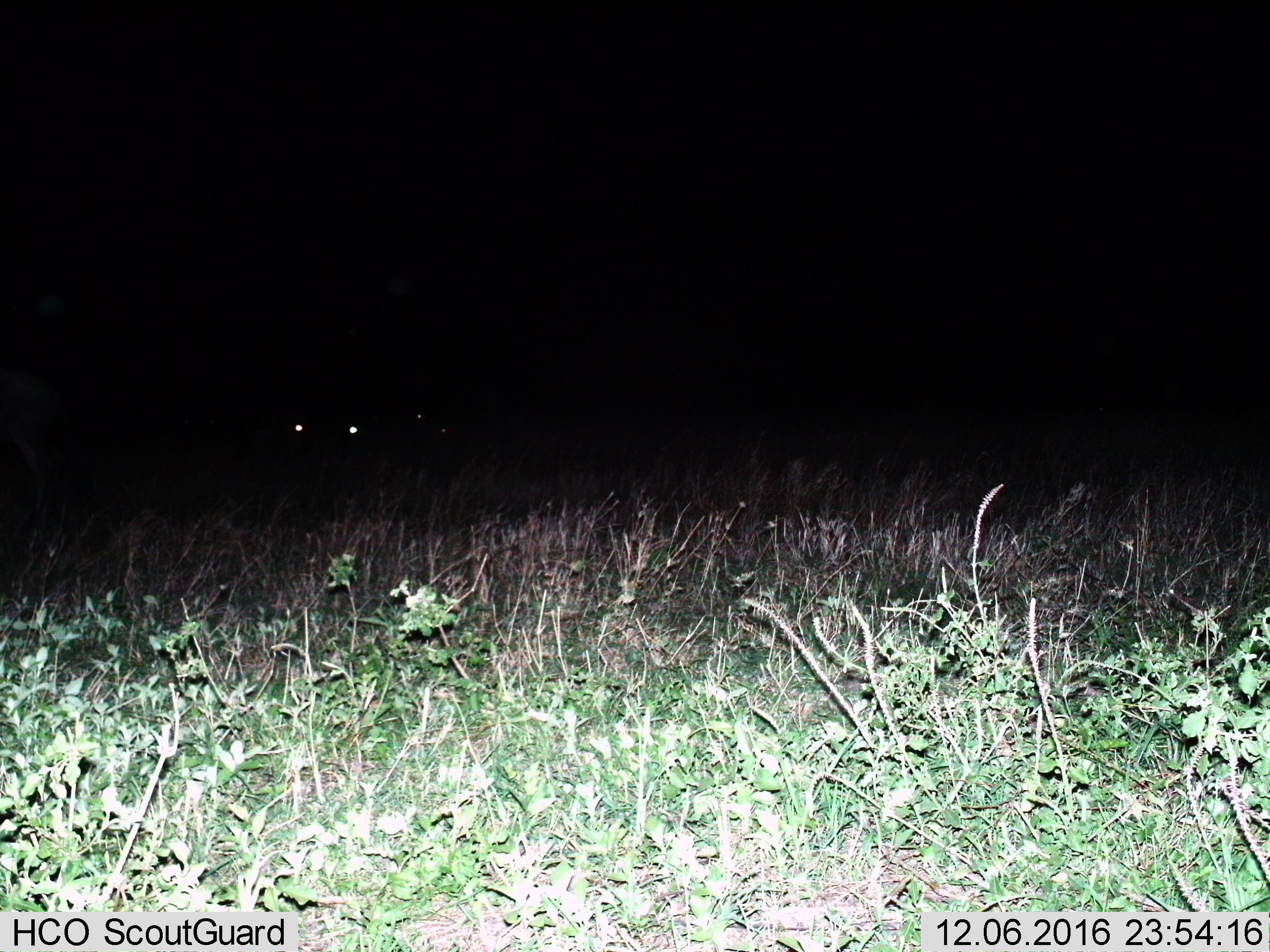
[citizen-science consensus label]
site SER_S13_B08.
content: unidentified animal